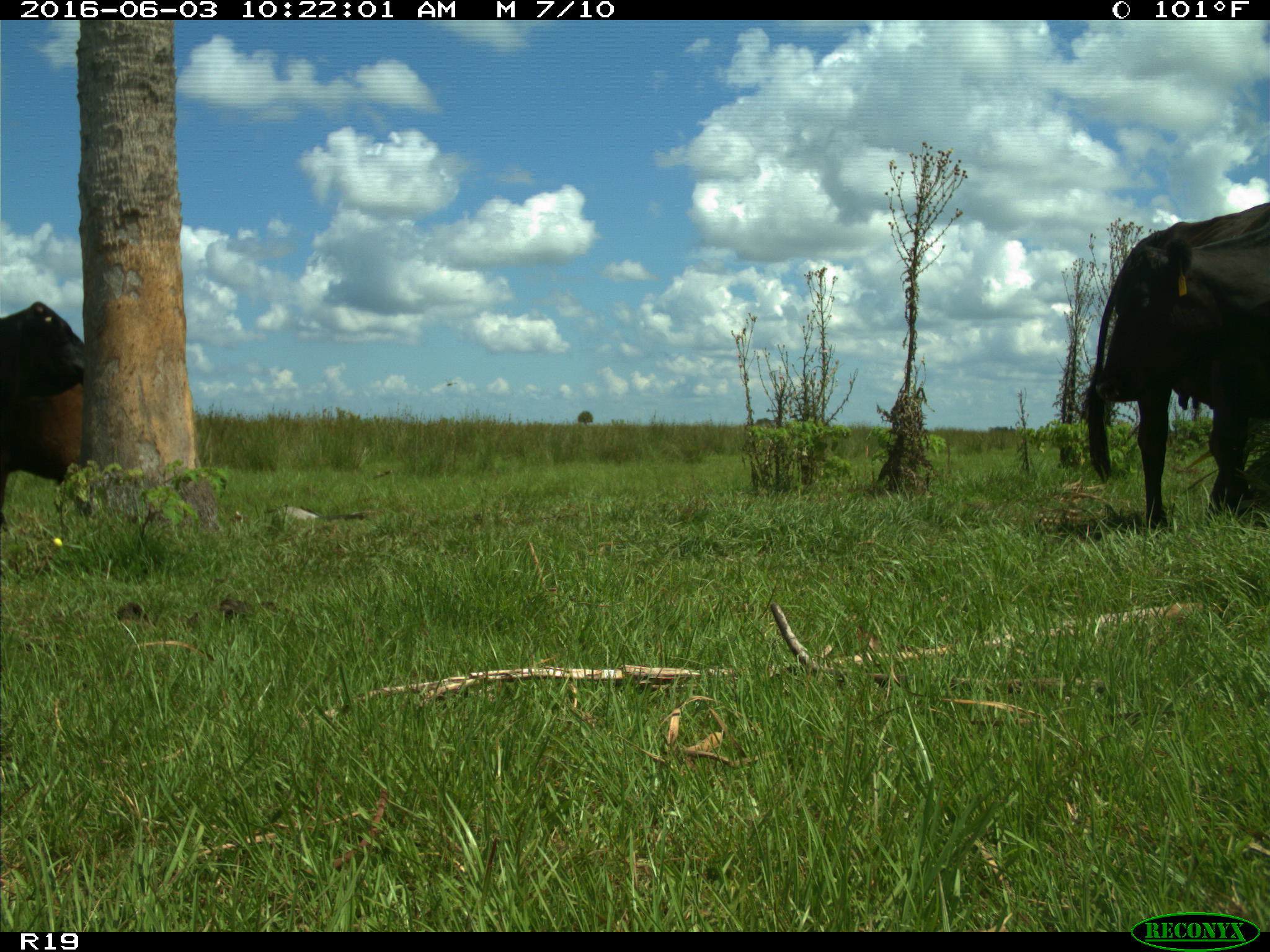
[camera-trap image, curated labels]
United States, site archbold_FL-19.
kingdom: Animalia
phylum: Chordata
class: Mammalia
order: Artiodactyla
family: Bovidae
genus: Bos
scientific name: Bos taurus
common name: domestic cow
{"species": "Bos taurus (domestic cow)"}